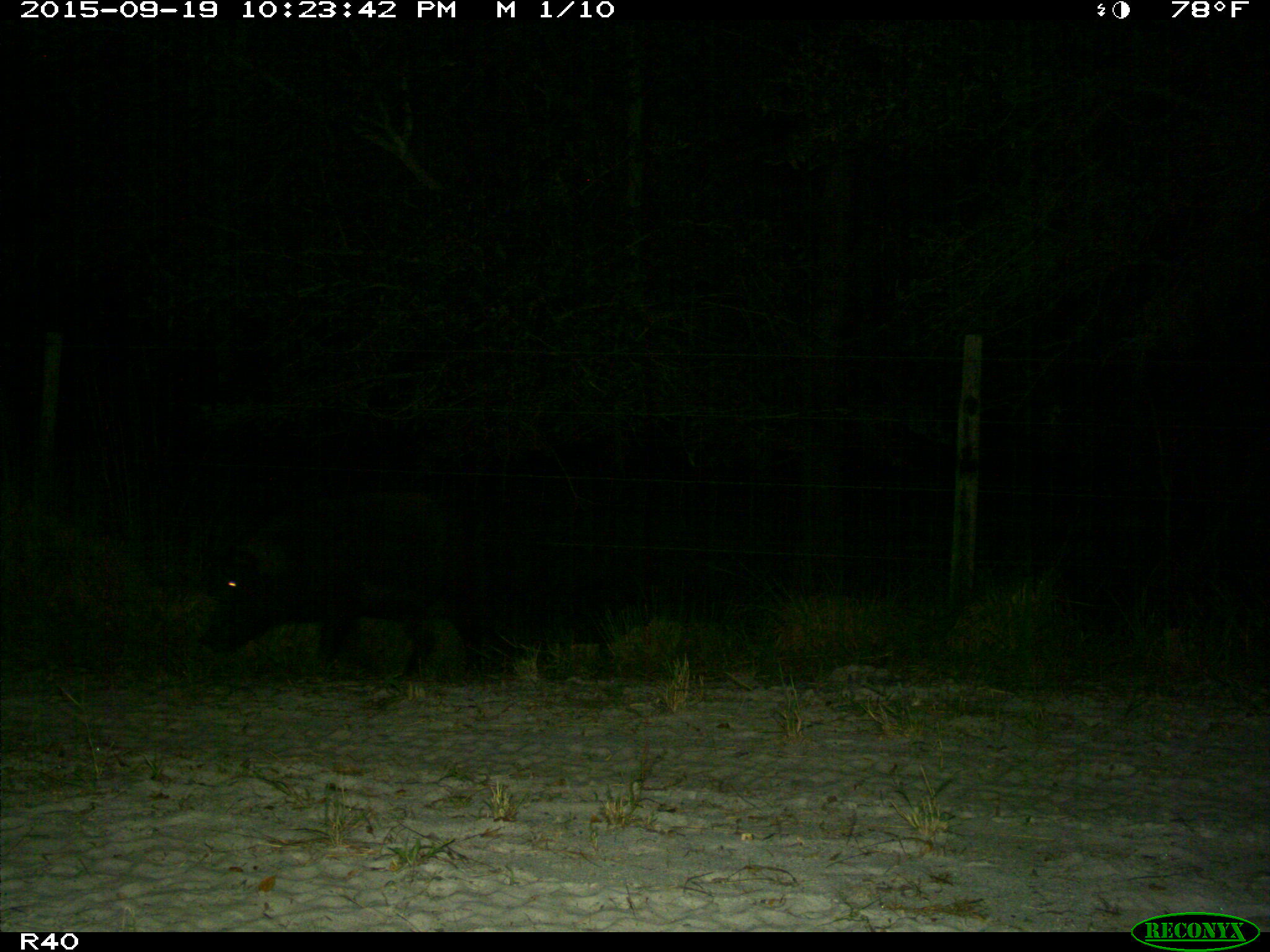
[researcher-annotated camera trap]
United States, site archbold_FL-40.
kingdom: Animalia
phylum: Chordata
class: Mammalia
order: Artiodactyla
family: Suidae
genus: Sus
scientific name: Sus scrofa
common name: wild boar